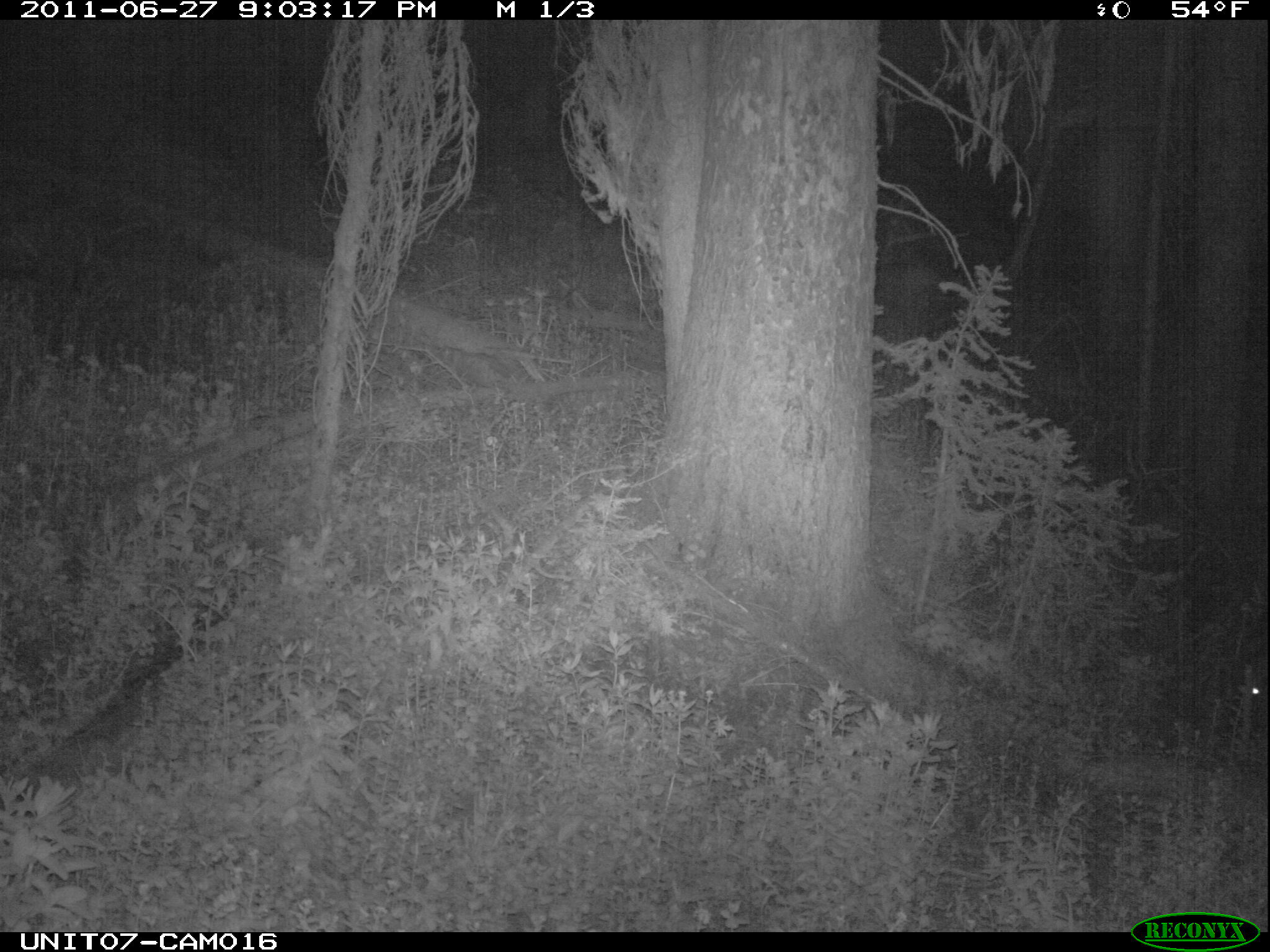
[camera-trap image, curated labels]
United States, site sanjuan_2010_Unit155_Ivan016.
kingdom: Animalia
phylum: Chordata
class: Mammalia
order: Artiodactyla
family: Cervidae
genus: Cervus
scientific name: Cervus elaphus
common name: red deer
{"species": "Cervus elaphus (red deer)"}